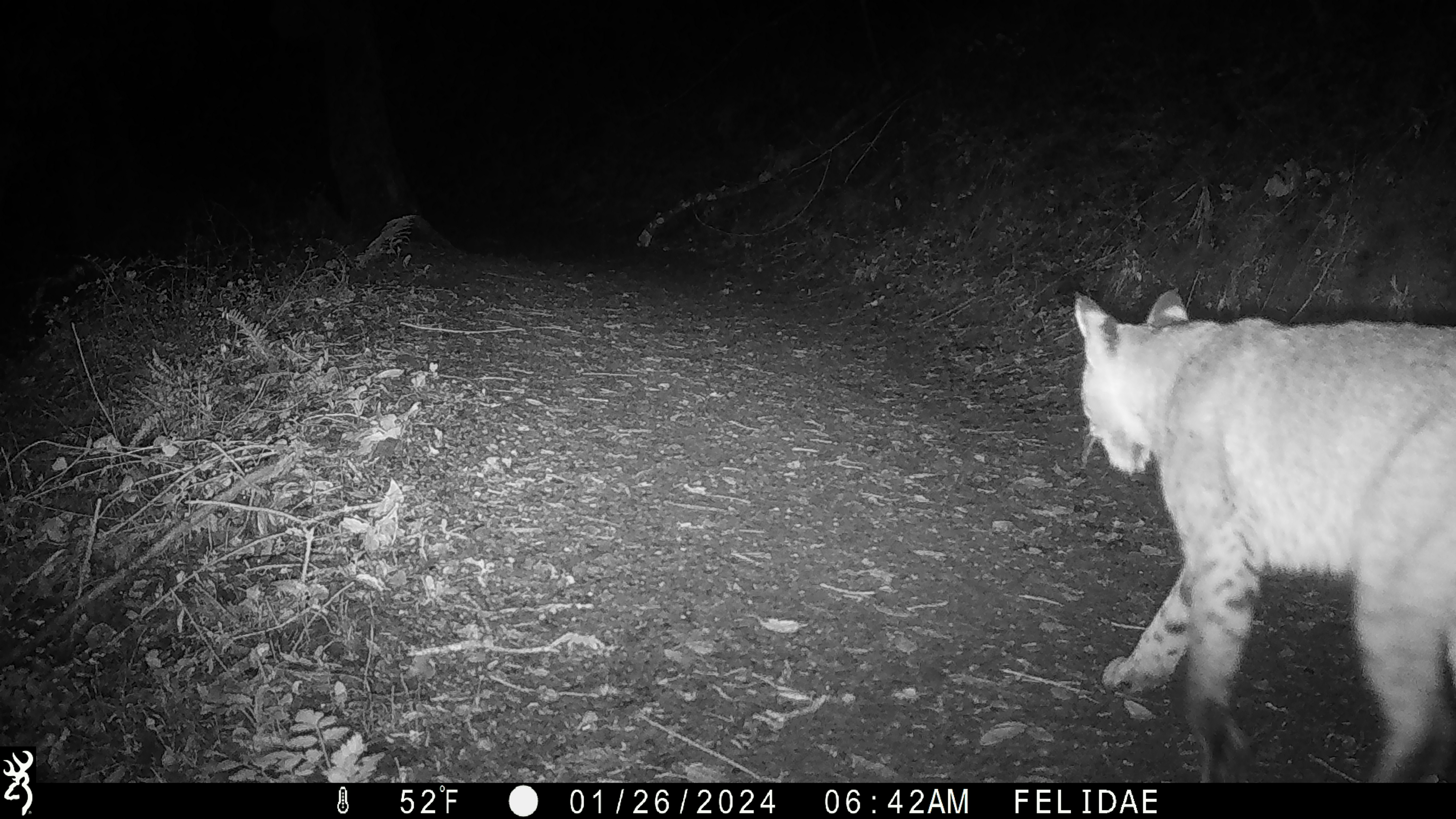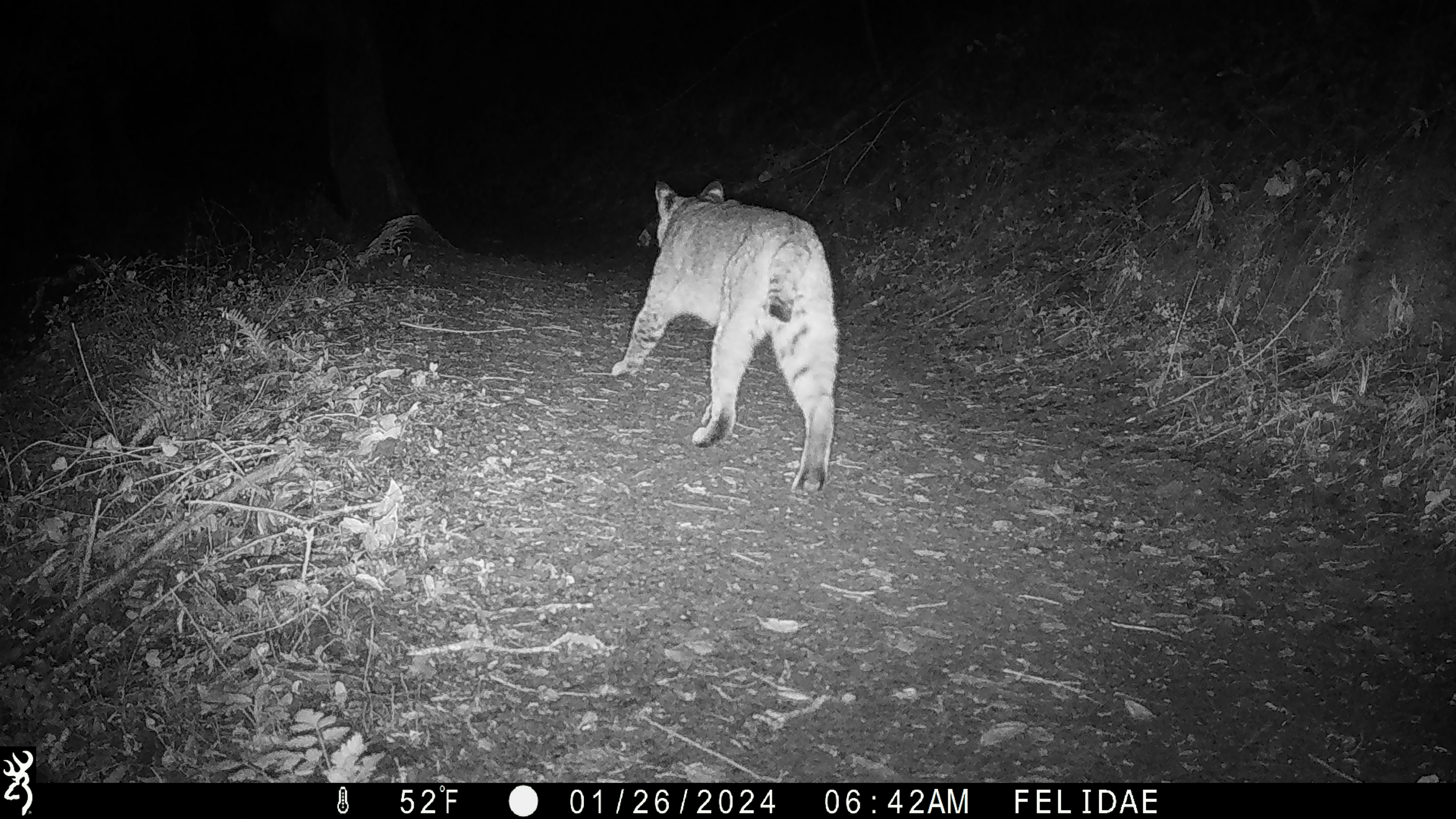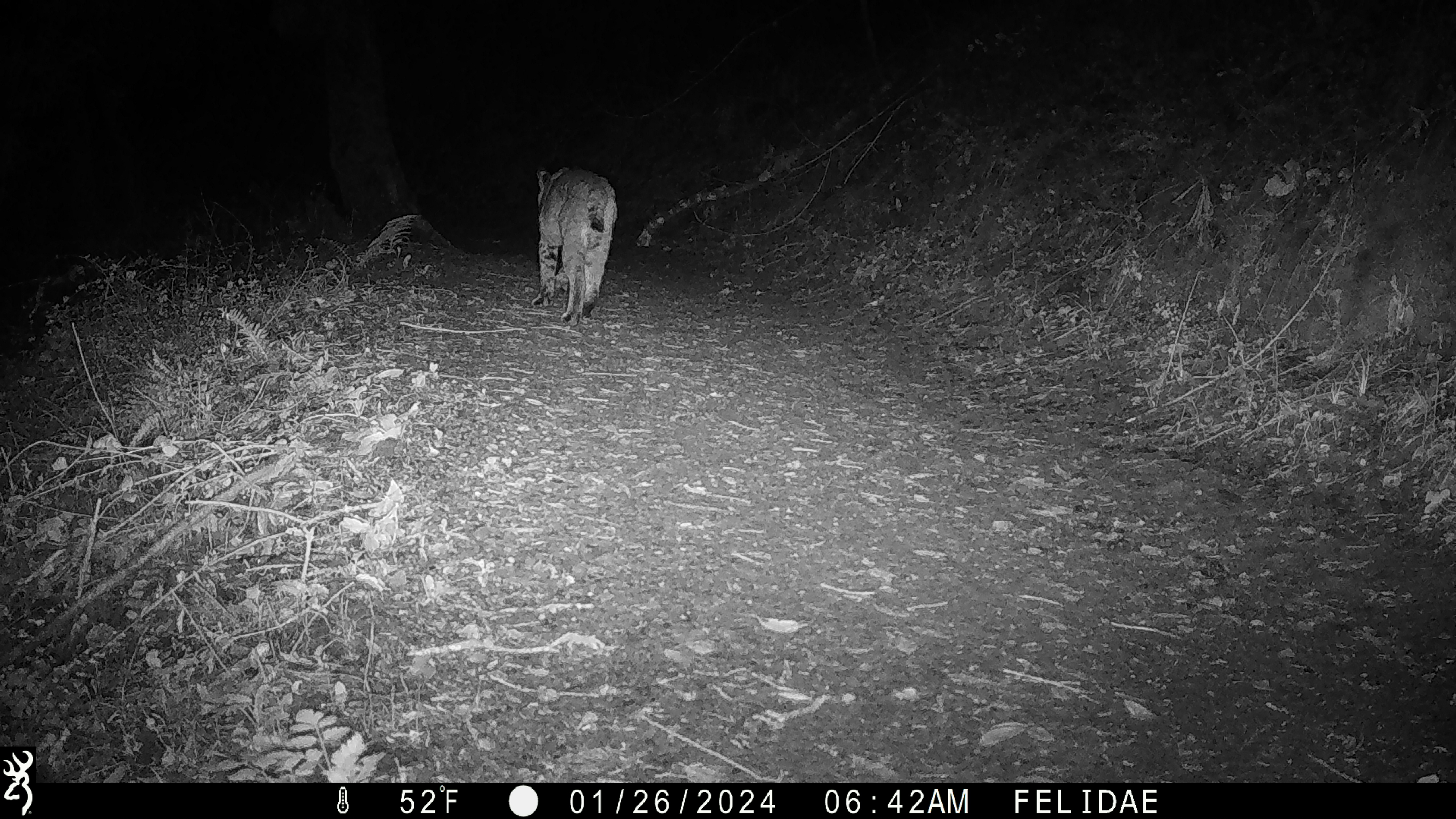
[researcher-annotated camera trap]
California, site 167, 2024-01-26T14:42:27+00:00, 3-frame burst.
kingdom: Animalia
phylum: Chordata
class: Mammalia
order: Carnivora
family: Felidae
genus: Lynx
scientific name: Lynx rufus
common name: bobcat